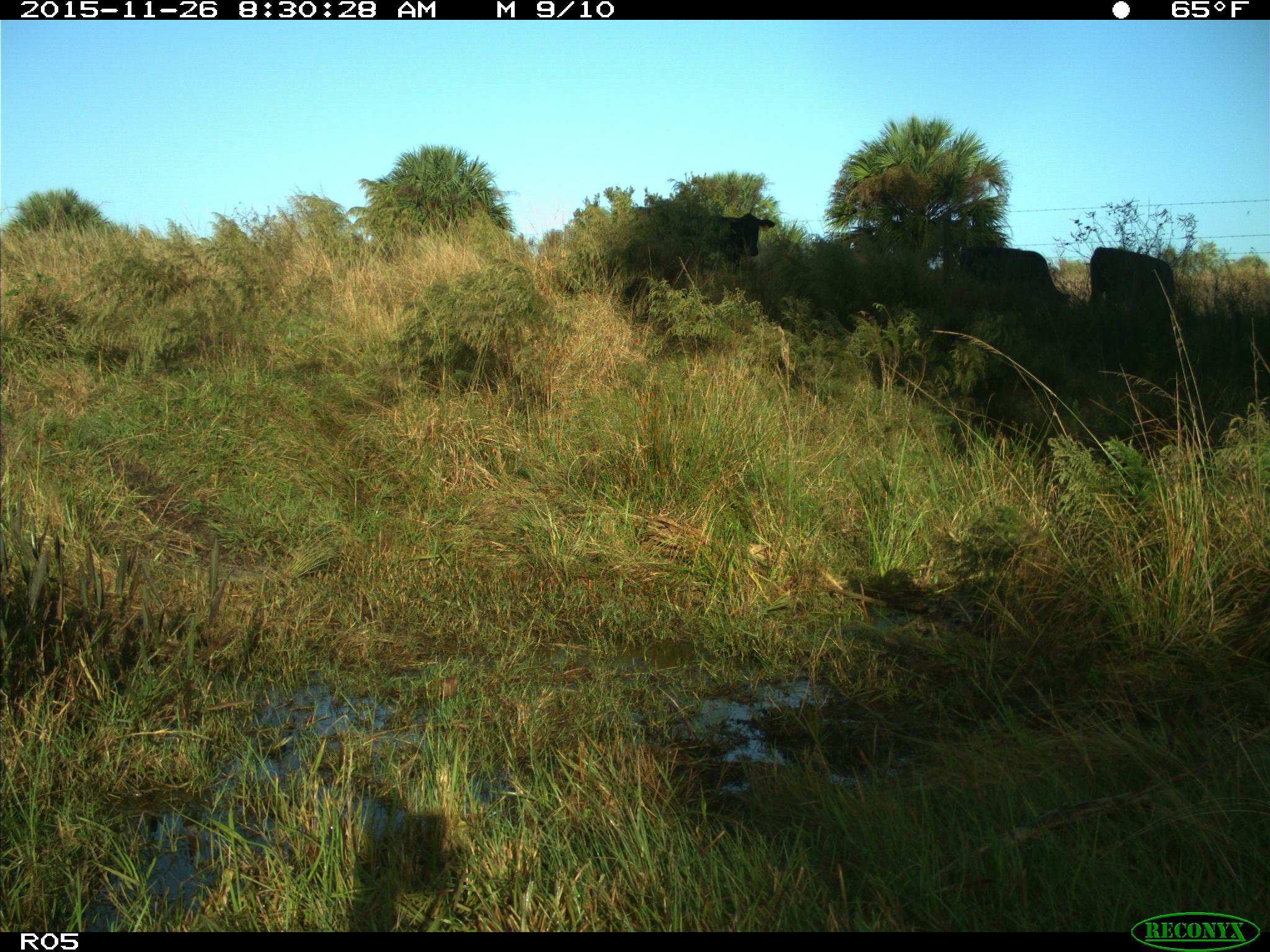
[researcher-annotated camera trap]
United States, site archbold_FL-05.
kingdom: Animalia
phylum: Chordata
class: Mammalia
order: Artiodactyla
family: Bovidae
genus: Bos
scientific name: Bos taurus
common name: domestic cow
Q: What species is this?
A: Bos taurus (domestic cow).